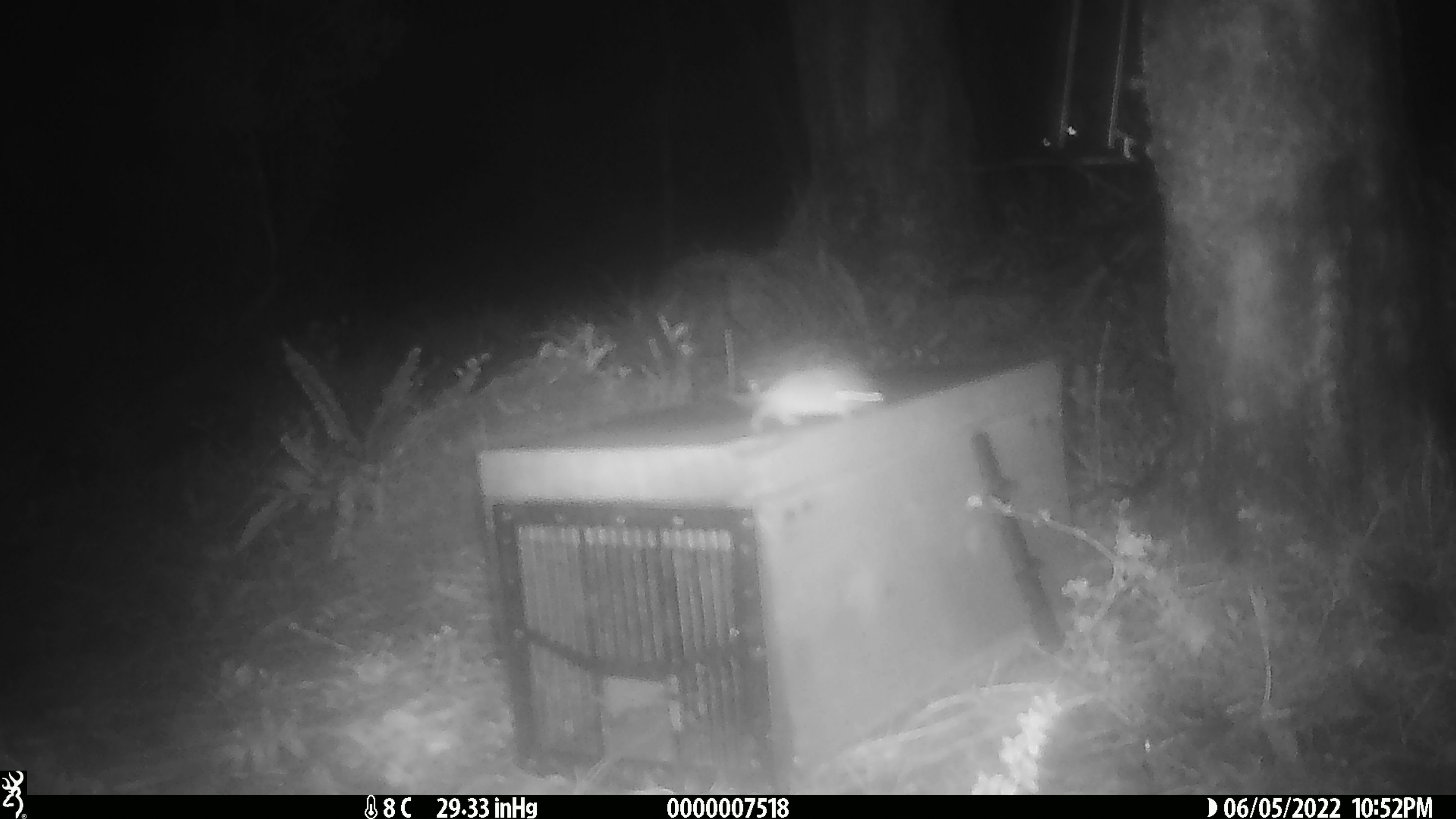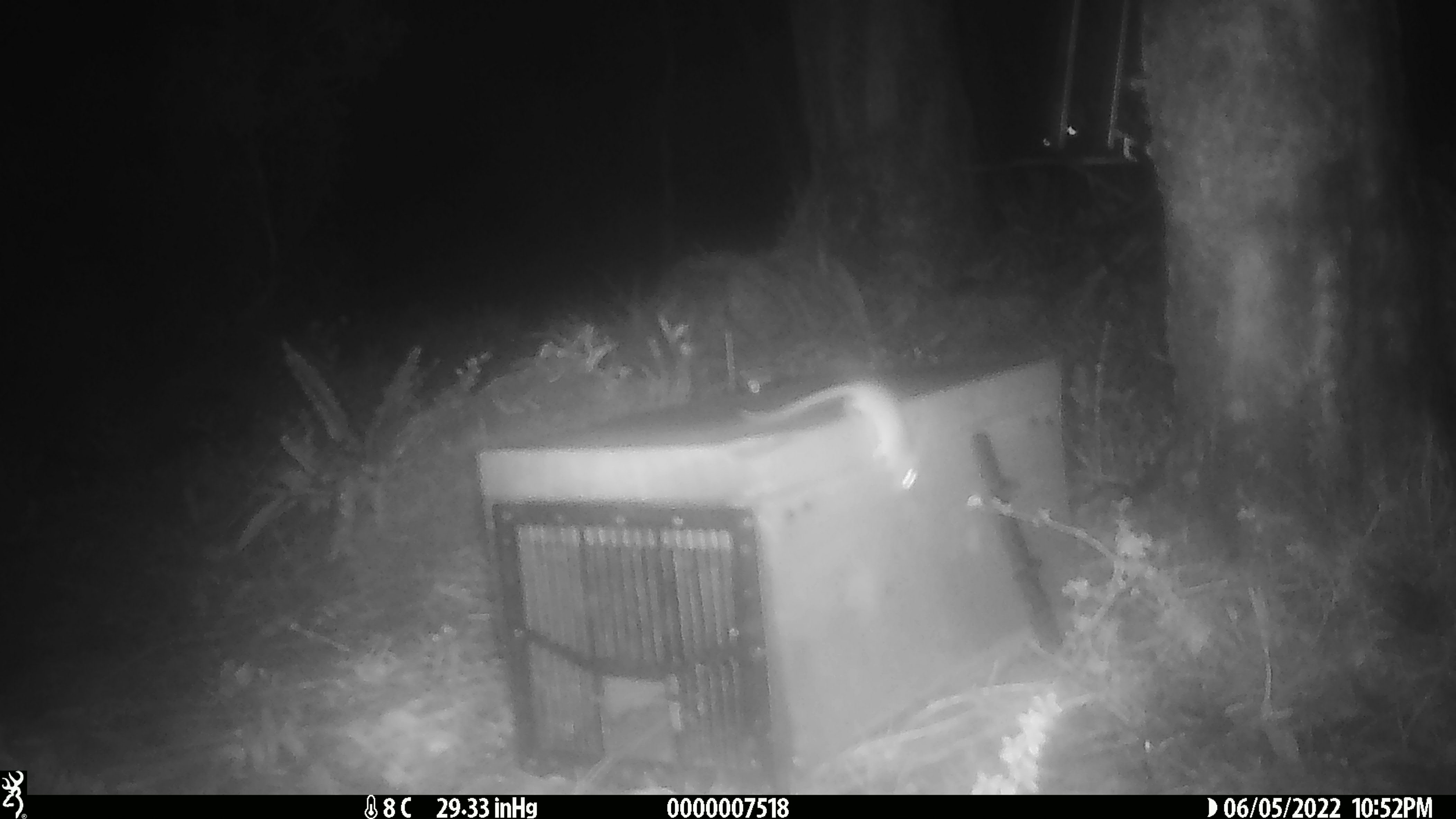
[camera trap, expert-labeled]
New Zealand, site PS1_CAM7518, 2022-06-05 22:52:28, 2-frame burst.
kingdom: Animalia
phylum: Chordata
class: Mammalia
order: Rodentia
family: Muridae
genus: Mus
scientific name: Mus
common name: mouse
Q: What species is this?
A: Mouse (Mus).